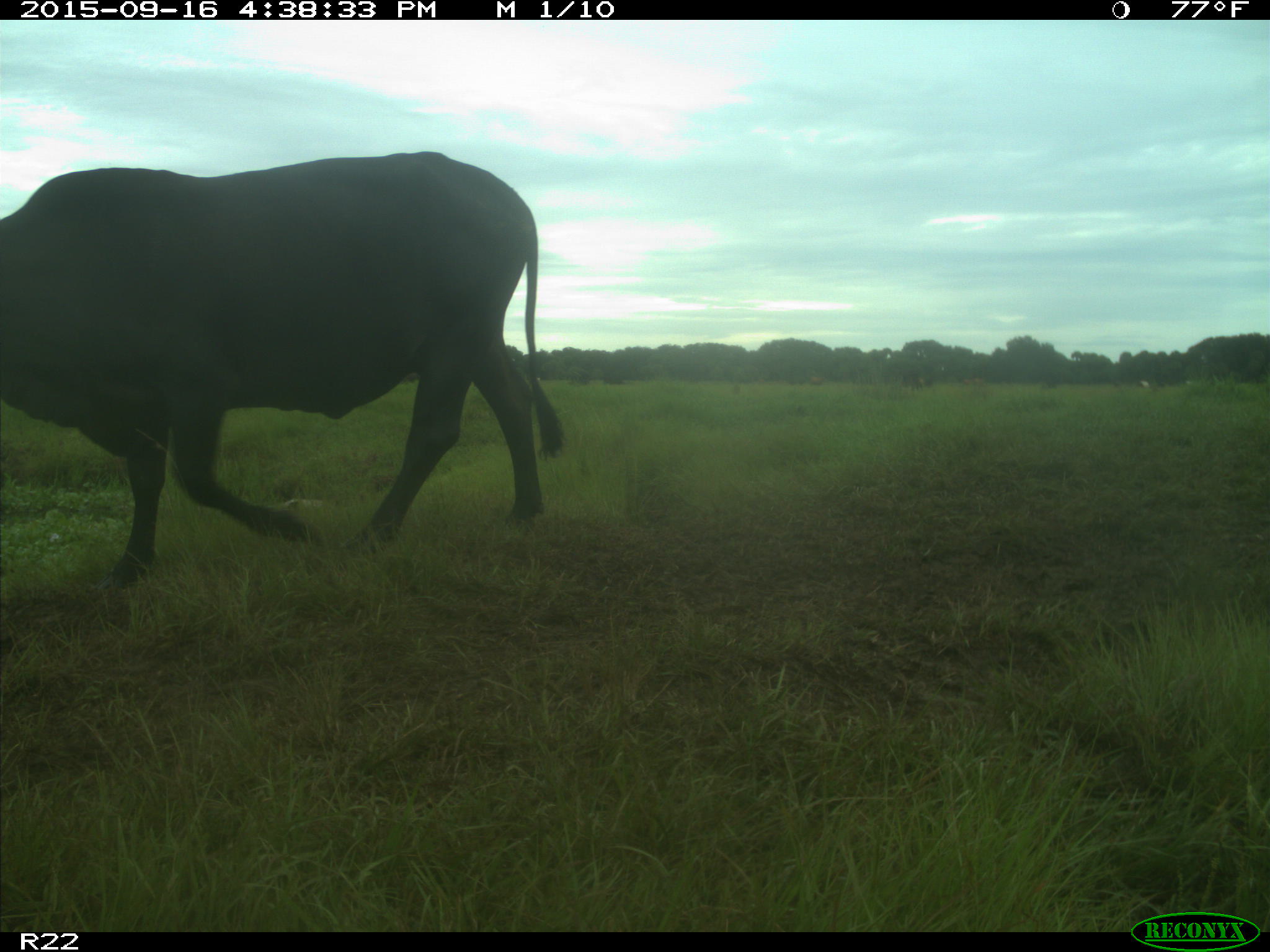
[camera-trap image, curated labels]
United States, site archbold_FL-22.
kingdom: Animalia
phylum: Chordata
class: Mammalia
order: Artiodactyla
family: Bovidae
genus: Bos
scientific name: Bos taurus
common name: domestic cow